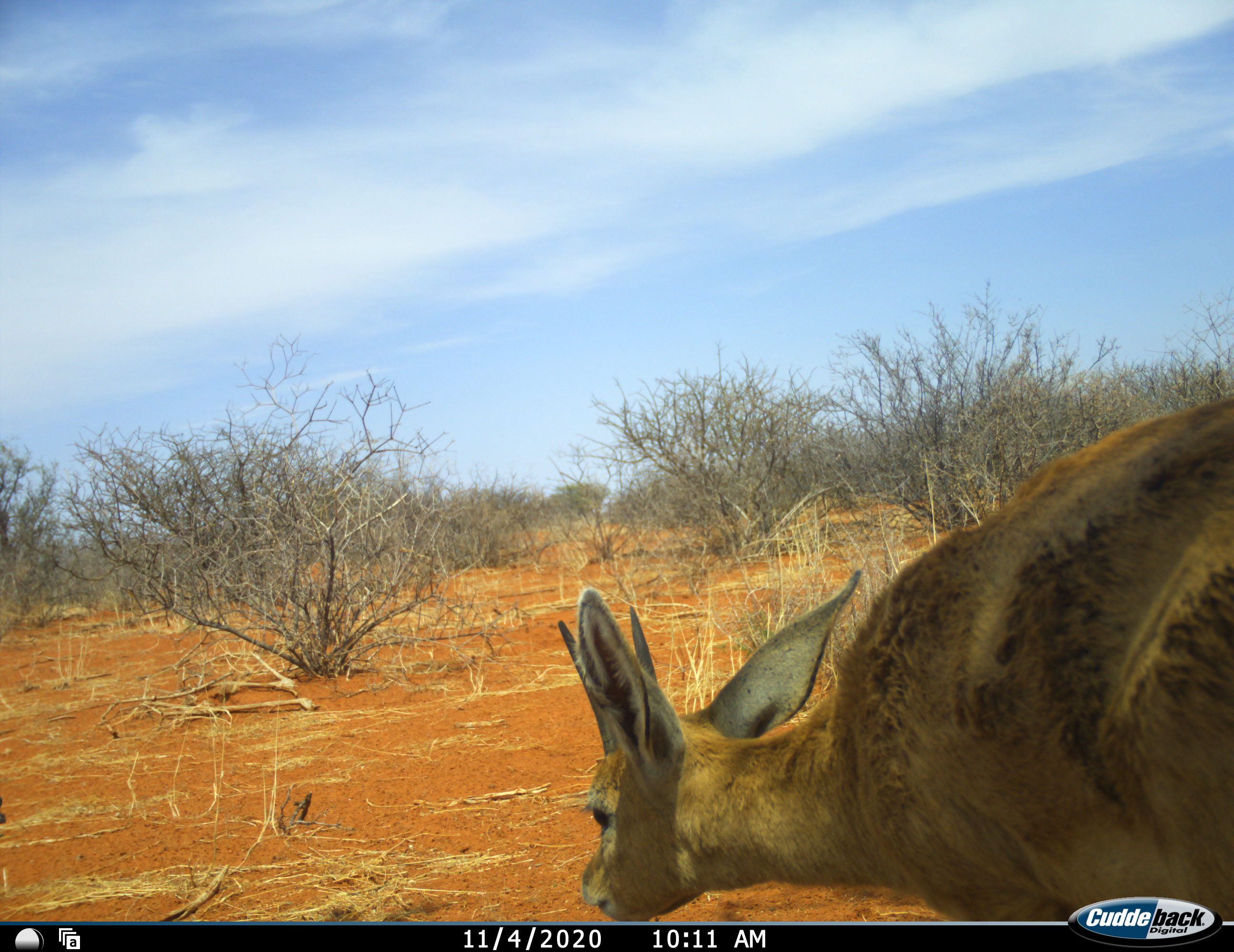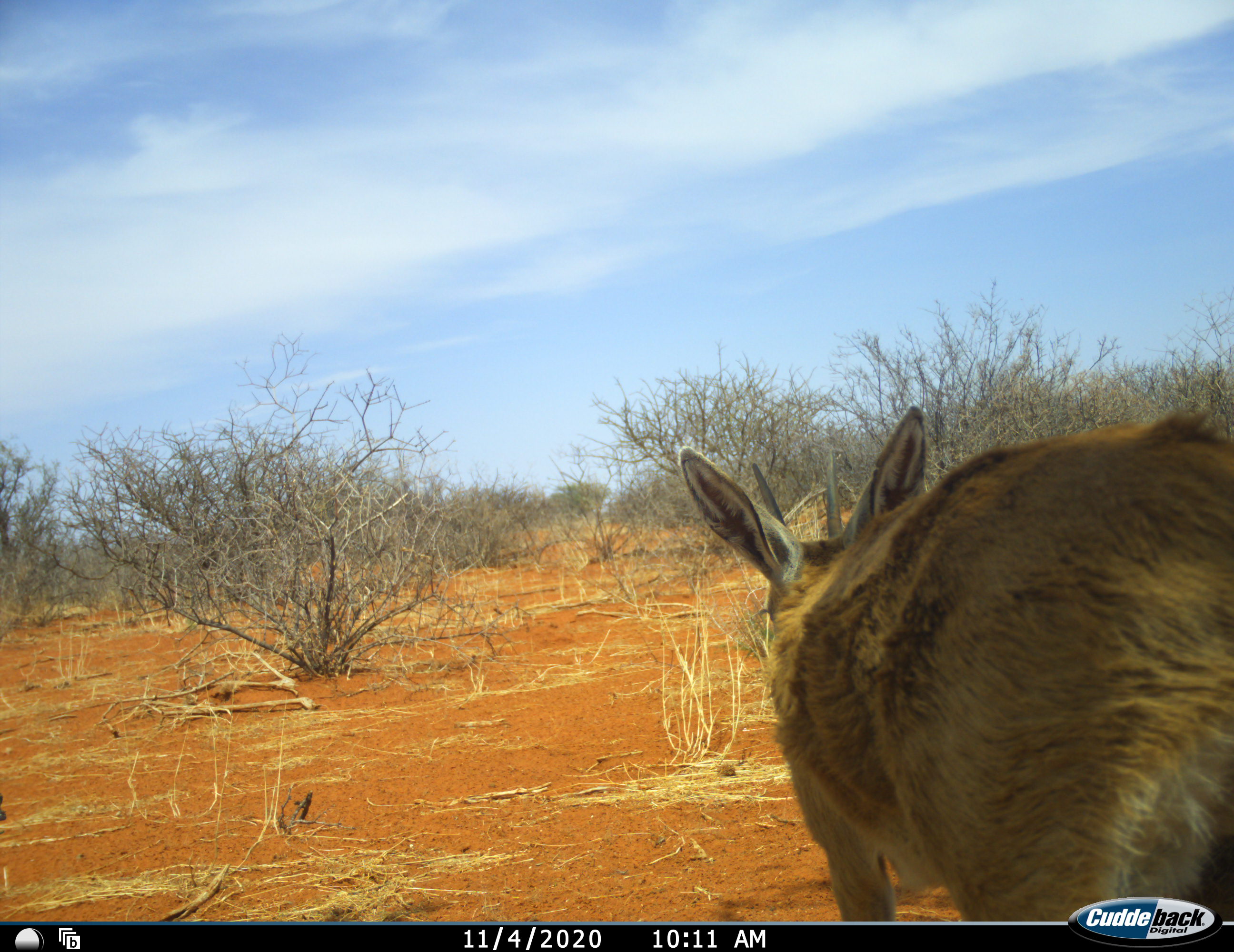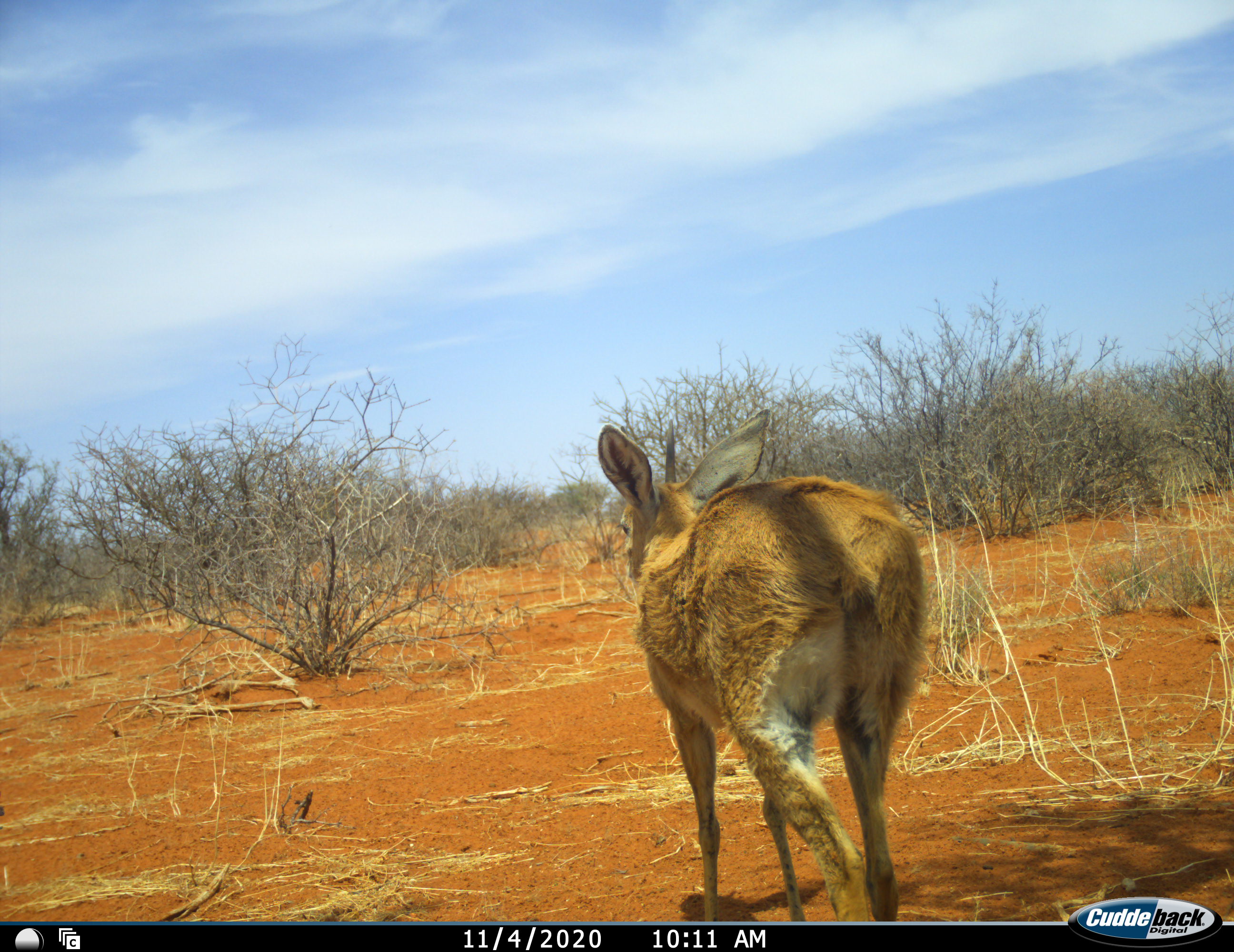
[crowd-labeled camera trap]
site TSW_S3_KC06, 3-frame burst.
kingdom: Animalia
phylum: Chordata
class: Mammalia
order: Artiodactyla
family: Bovidae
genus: Raphicerus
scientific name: Raphicerus campestris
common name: steenbok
Steenbok (Raphicerus campestris), count 1. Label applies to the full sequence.